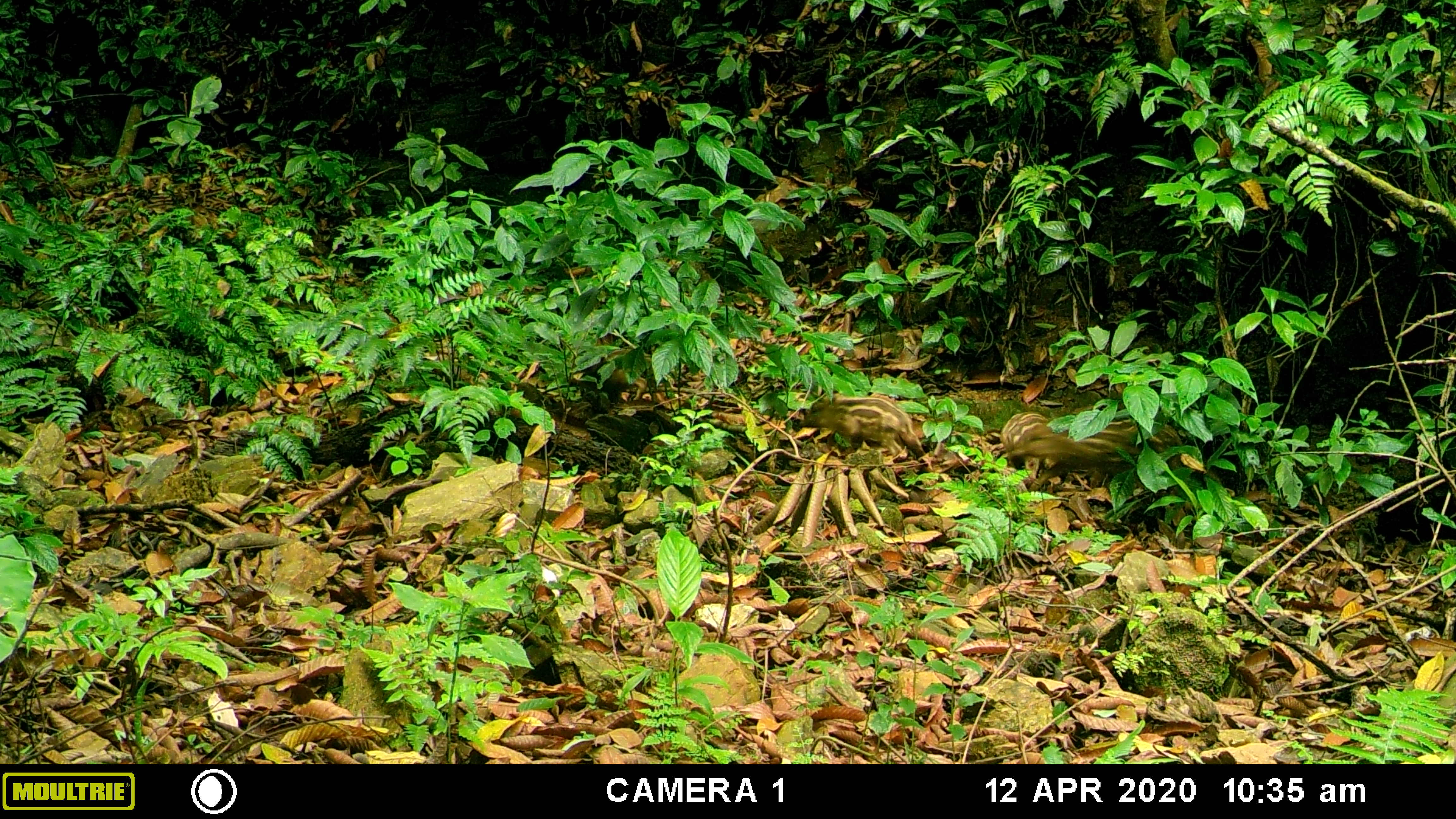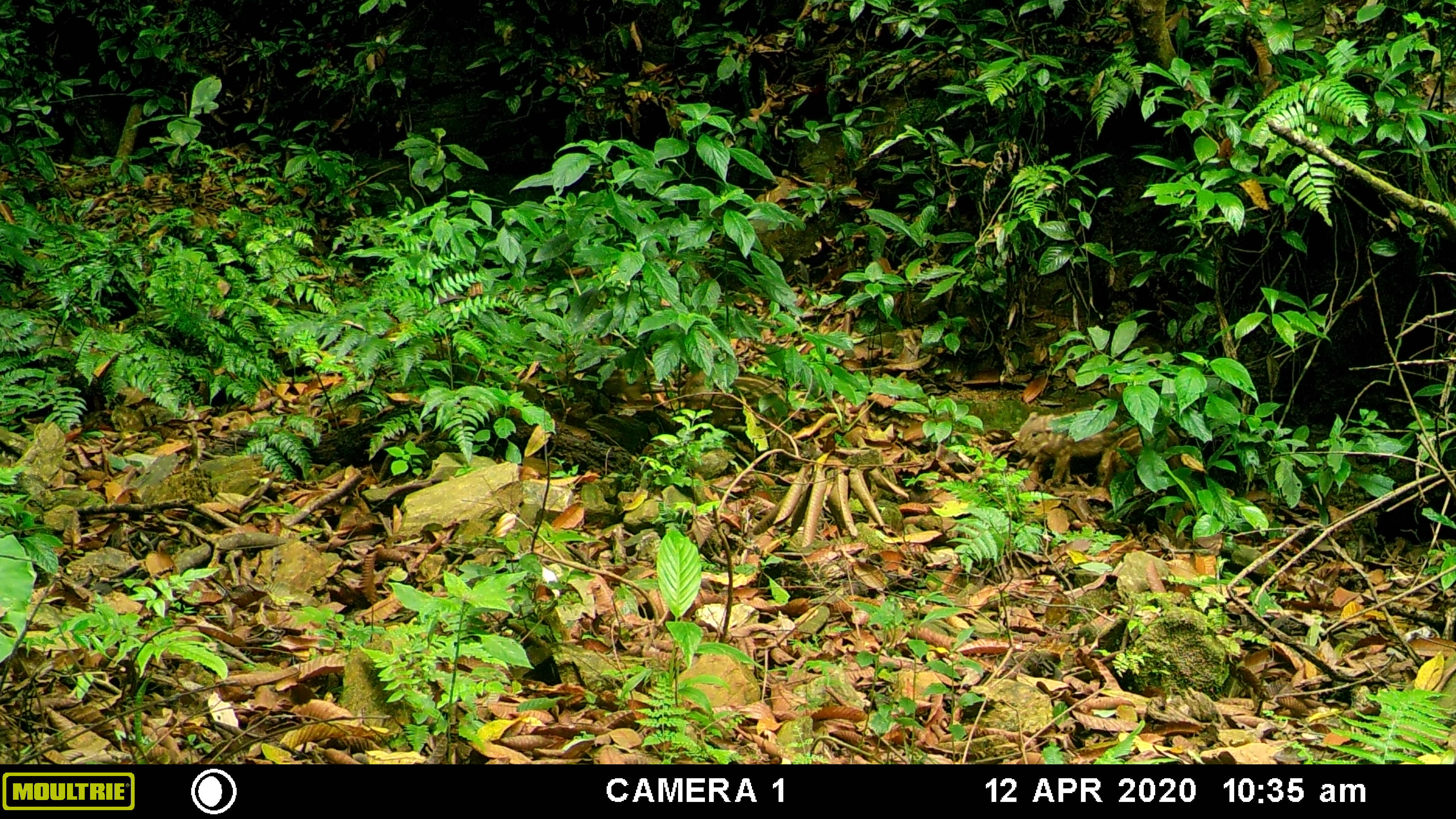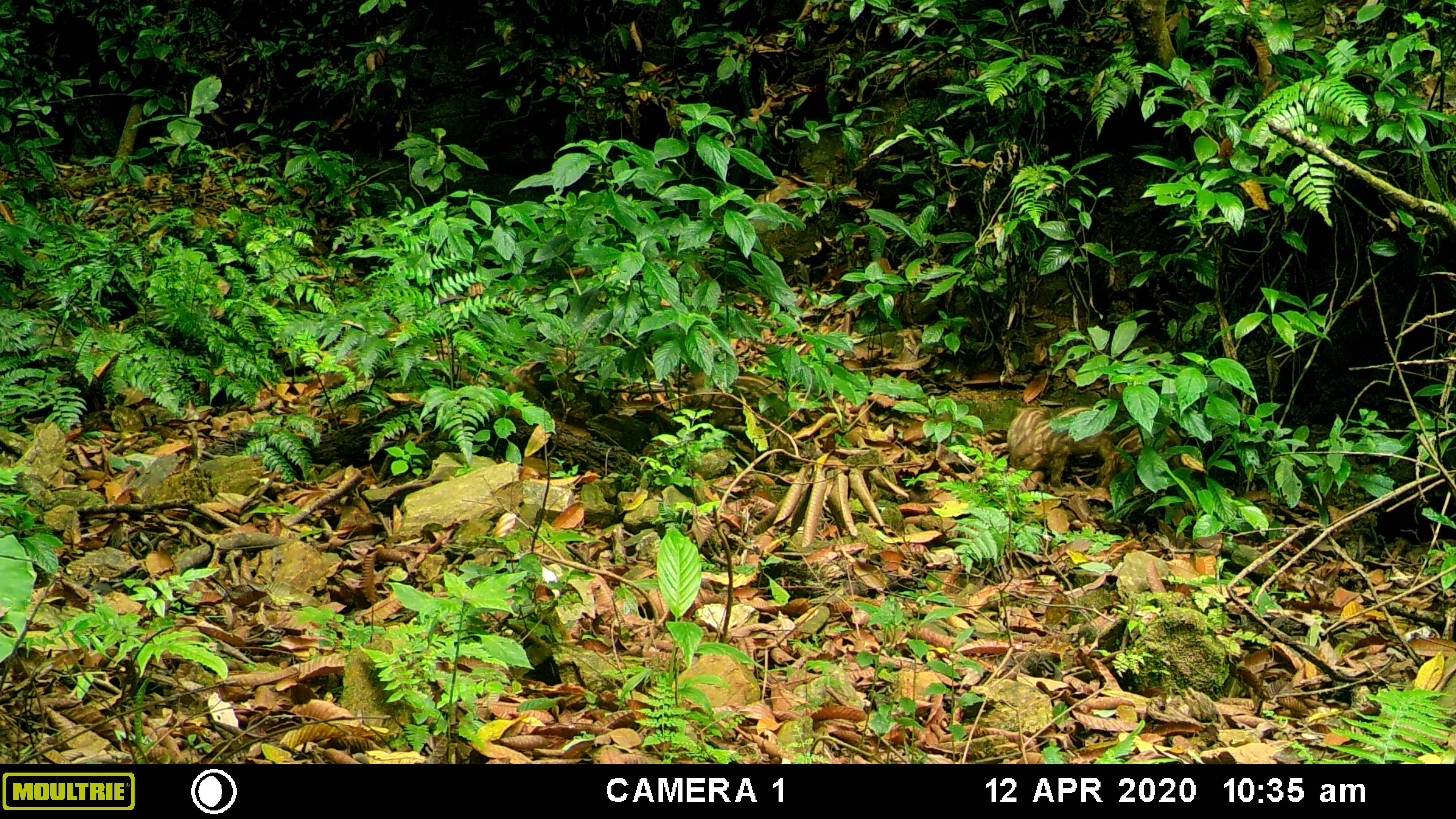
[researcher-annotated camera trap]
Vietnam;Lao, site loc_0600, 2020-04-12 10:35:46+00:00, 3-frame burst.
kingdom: Animalia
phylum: Chordata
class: Mammalia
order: Artiodactyla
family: Suidae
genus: Sus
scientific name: Sus scrofa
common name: eurasian wild pig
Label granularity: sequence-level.